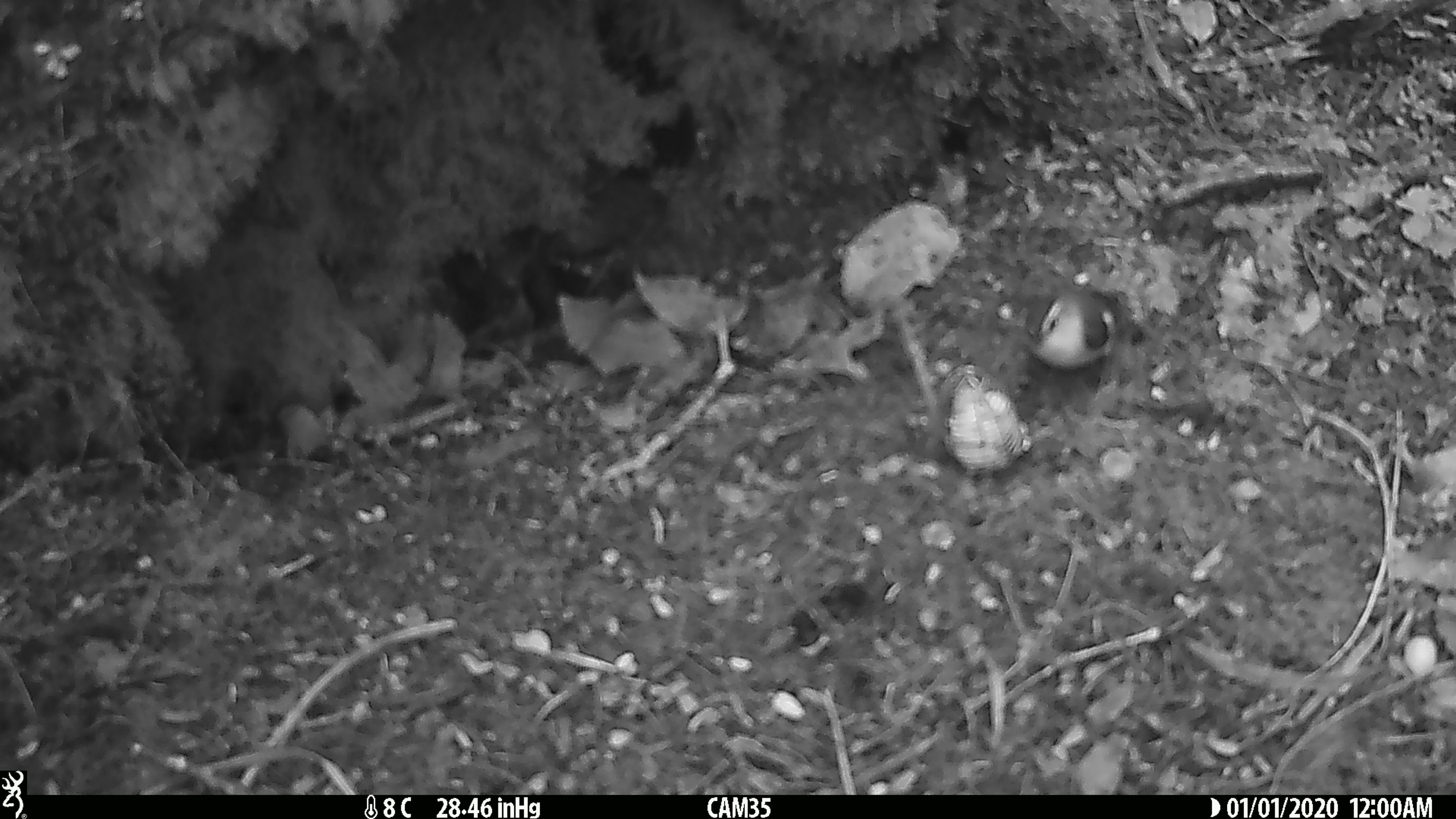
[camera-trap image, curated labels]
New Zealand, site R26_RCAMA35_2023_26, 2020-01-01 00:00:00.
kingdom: Animalia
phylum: Chordata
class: Aves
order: Passeriformes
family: Acanthisittidae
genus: Acanthisitta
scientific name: Acanthisitta chloris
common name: rifleman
Rifleman (Acanthisitta chloris).